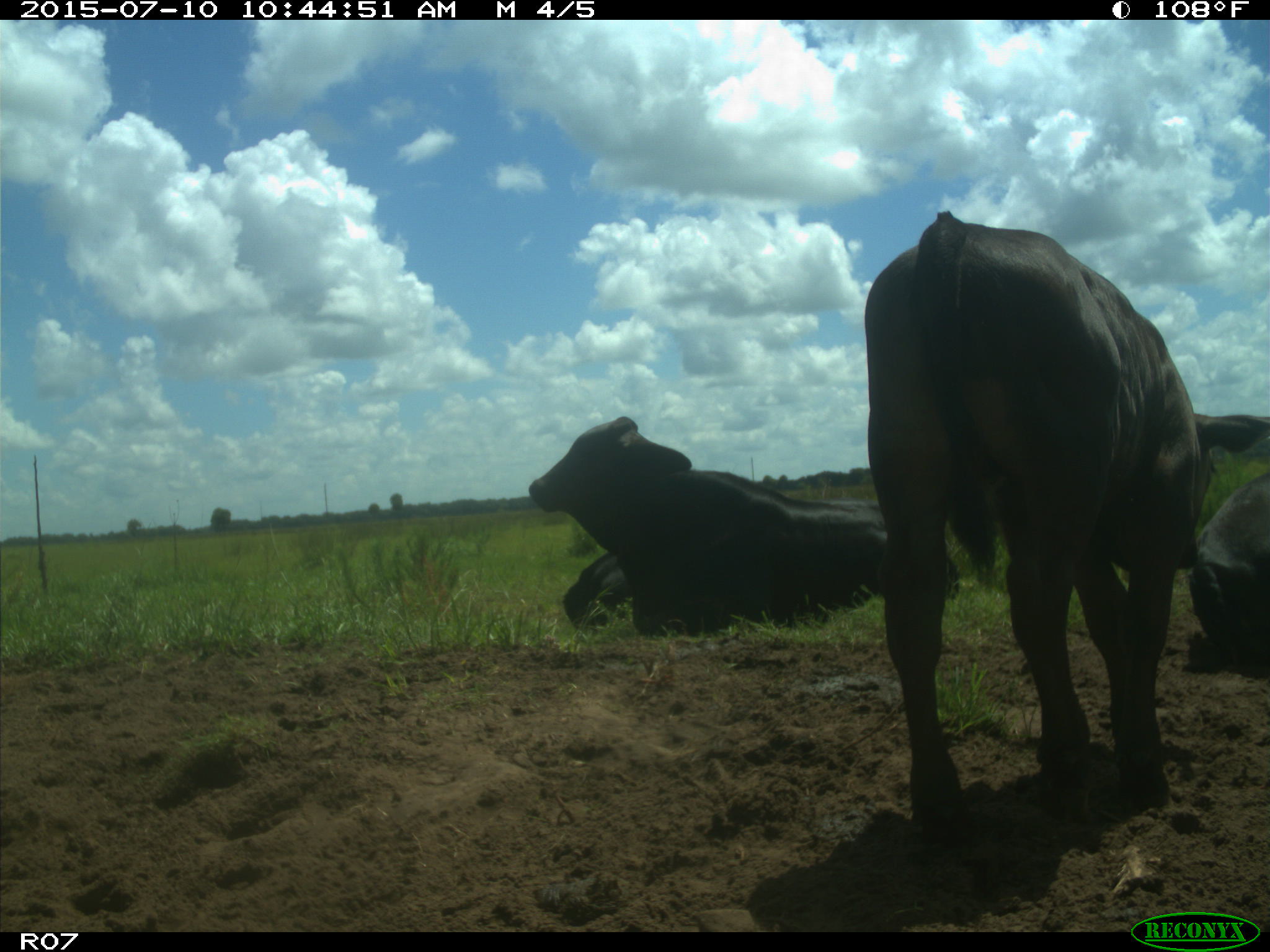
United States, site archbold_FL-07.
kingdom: Animalia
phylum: Chordata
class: Mammalia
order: Artiodactyla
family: Bovidae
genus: Bos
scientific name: Bos taurus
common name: domestic cow